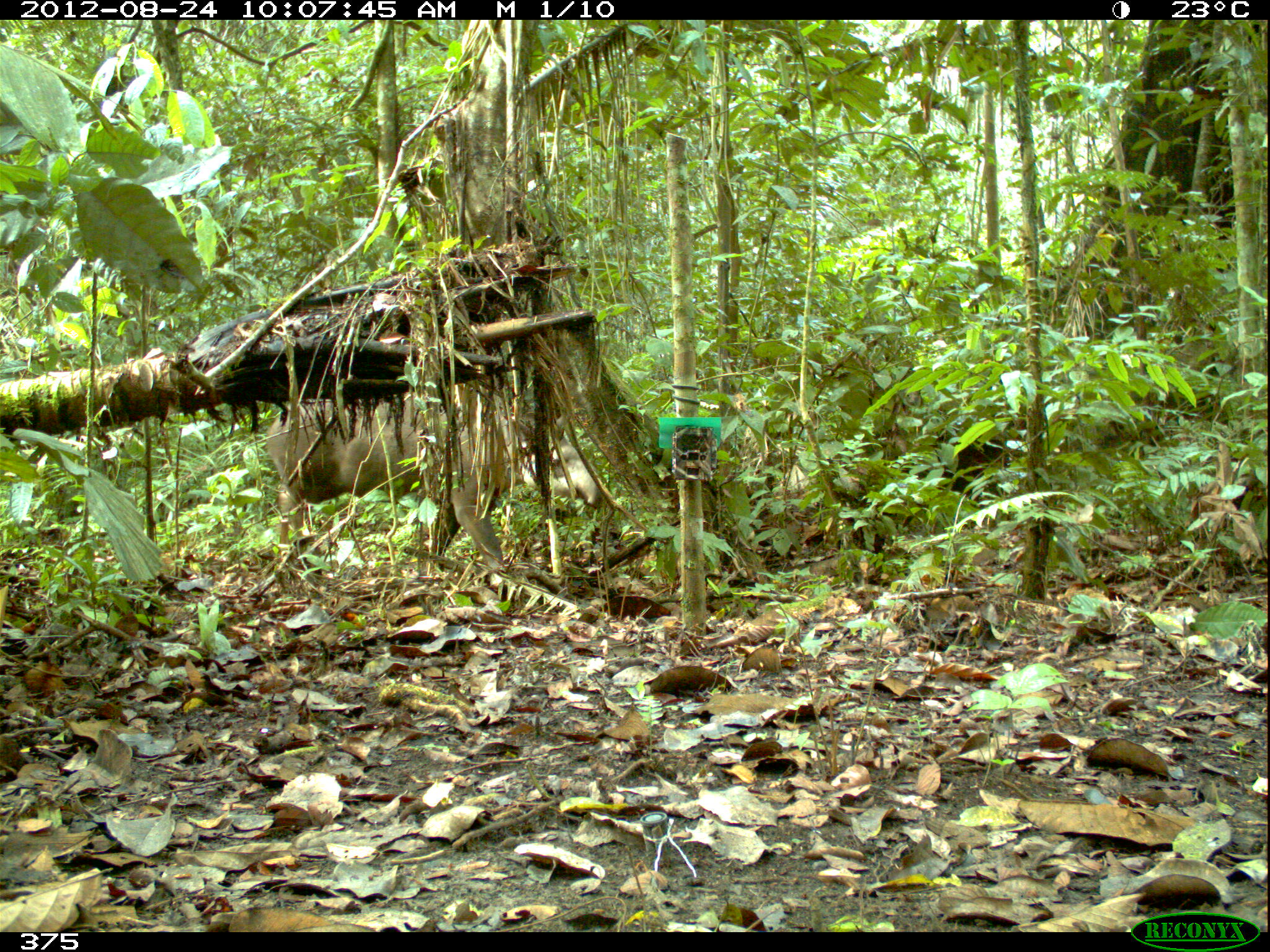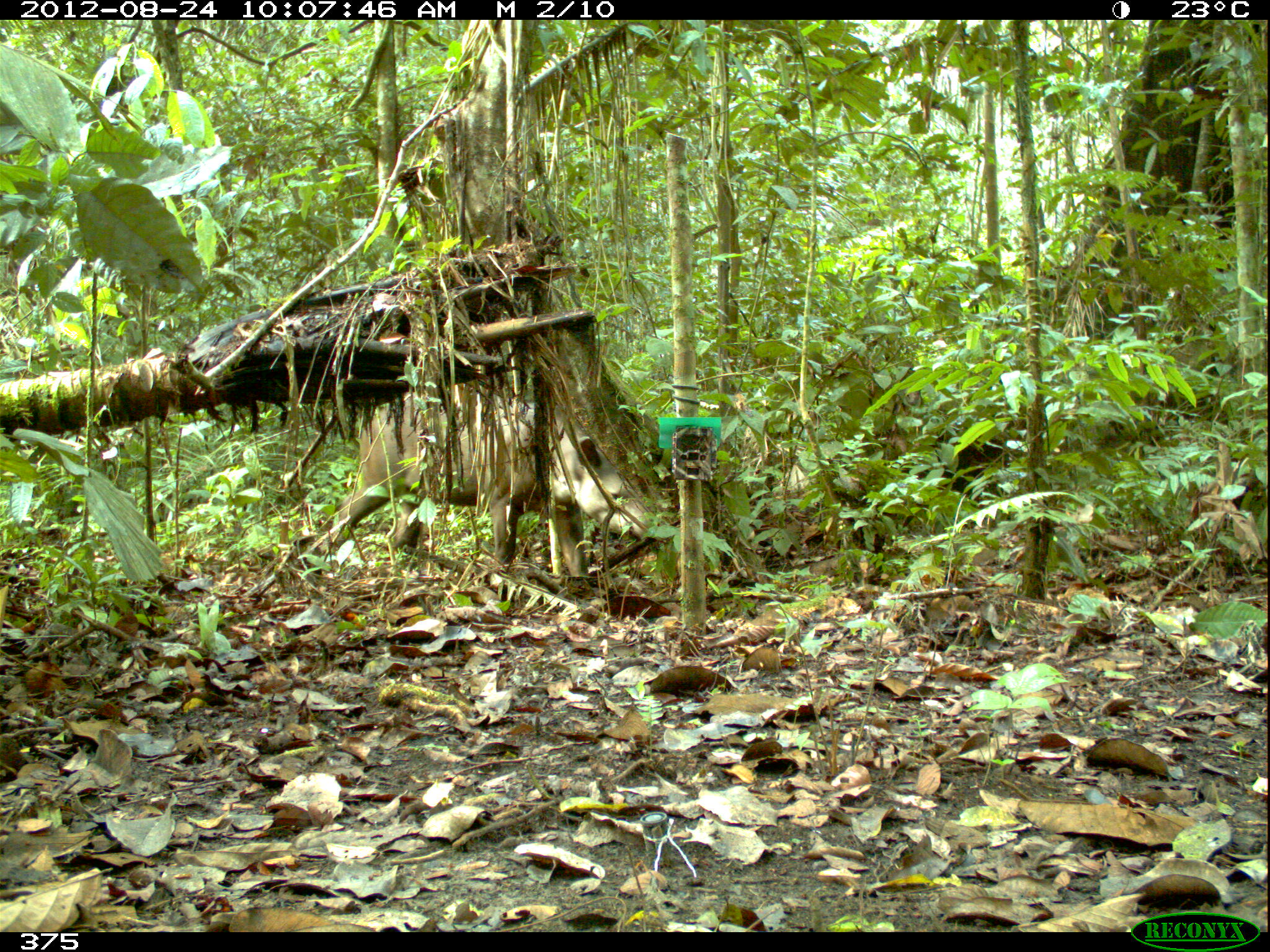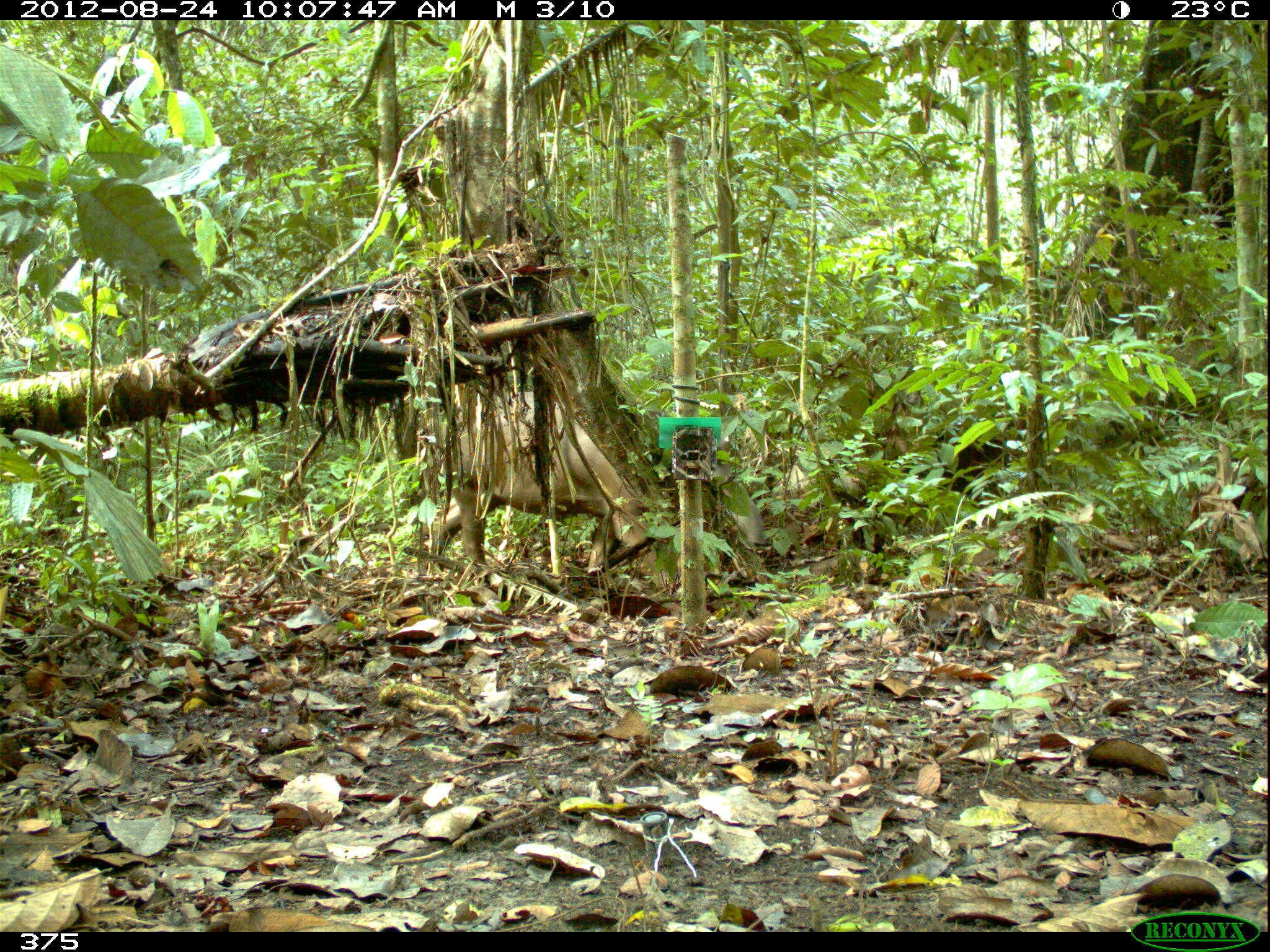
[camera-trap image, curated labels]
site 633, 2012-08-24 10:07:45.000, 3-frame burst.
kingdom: Animalia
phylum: Chordata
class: Mammalia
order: Perissodactyla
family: Tapiridae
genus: Tapirus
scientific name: Tapirus terrestris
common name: south american tapir